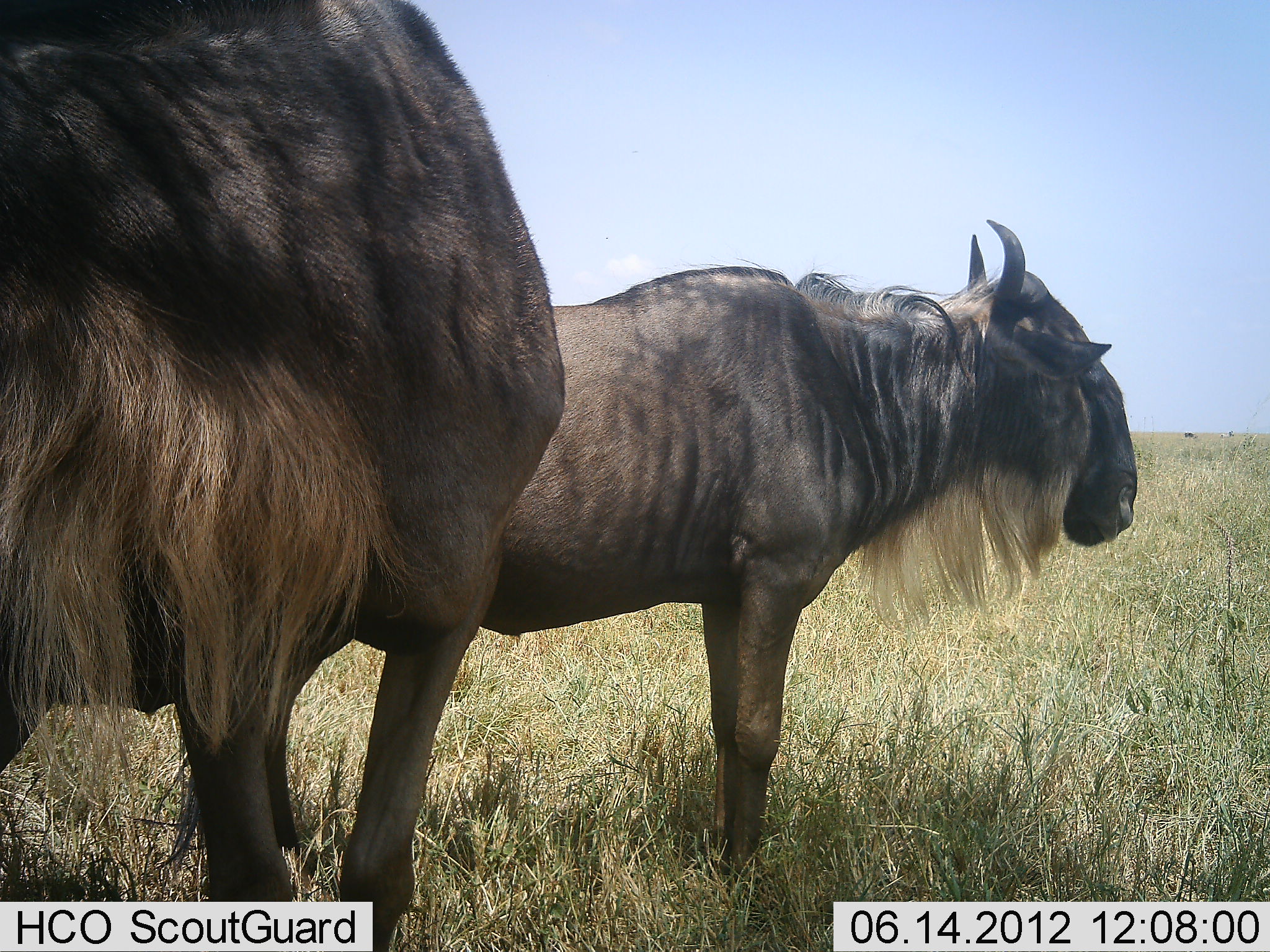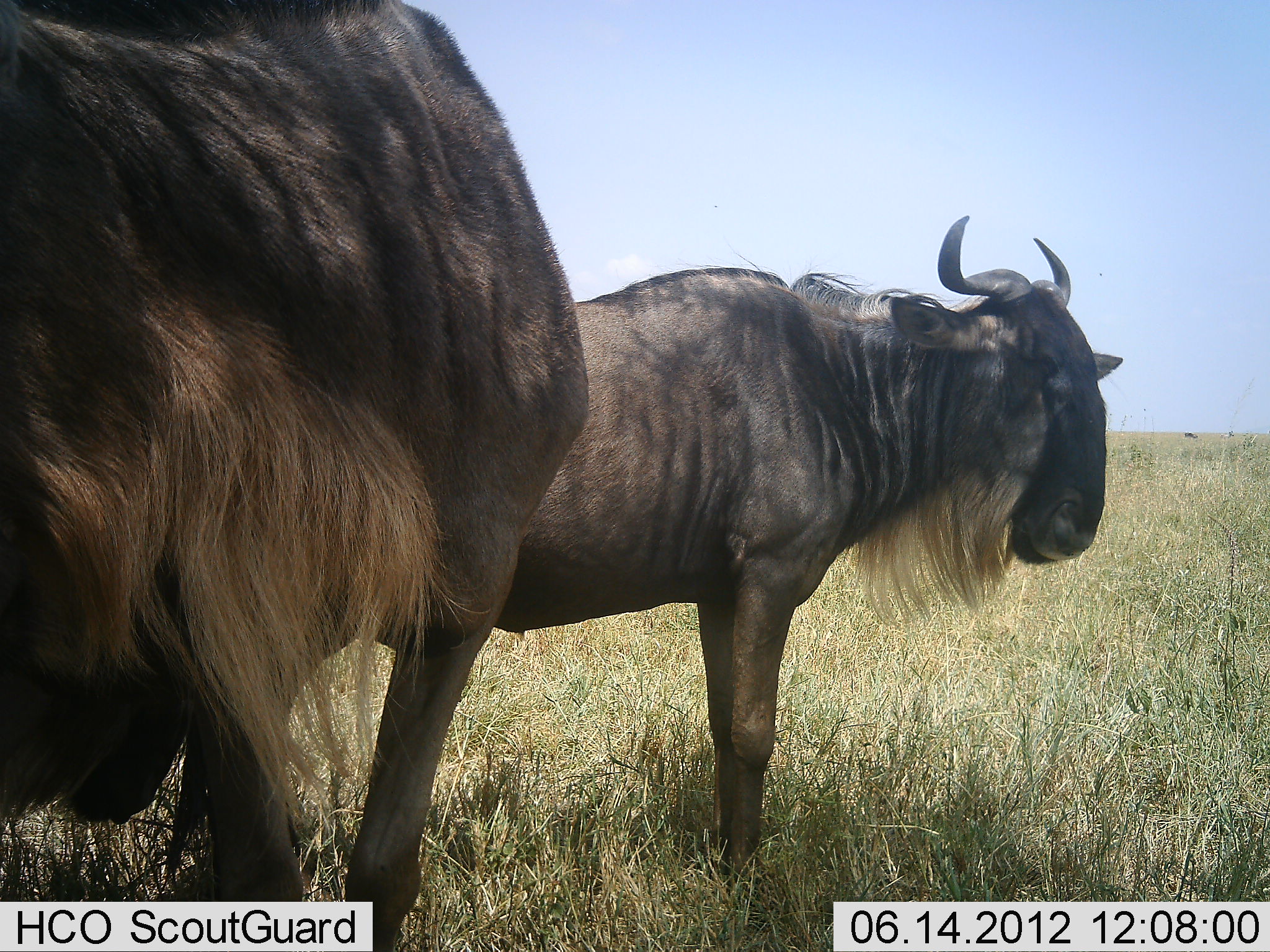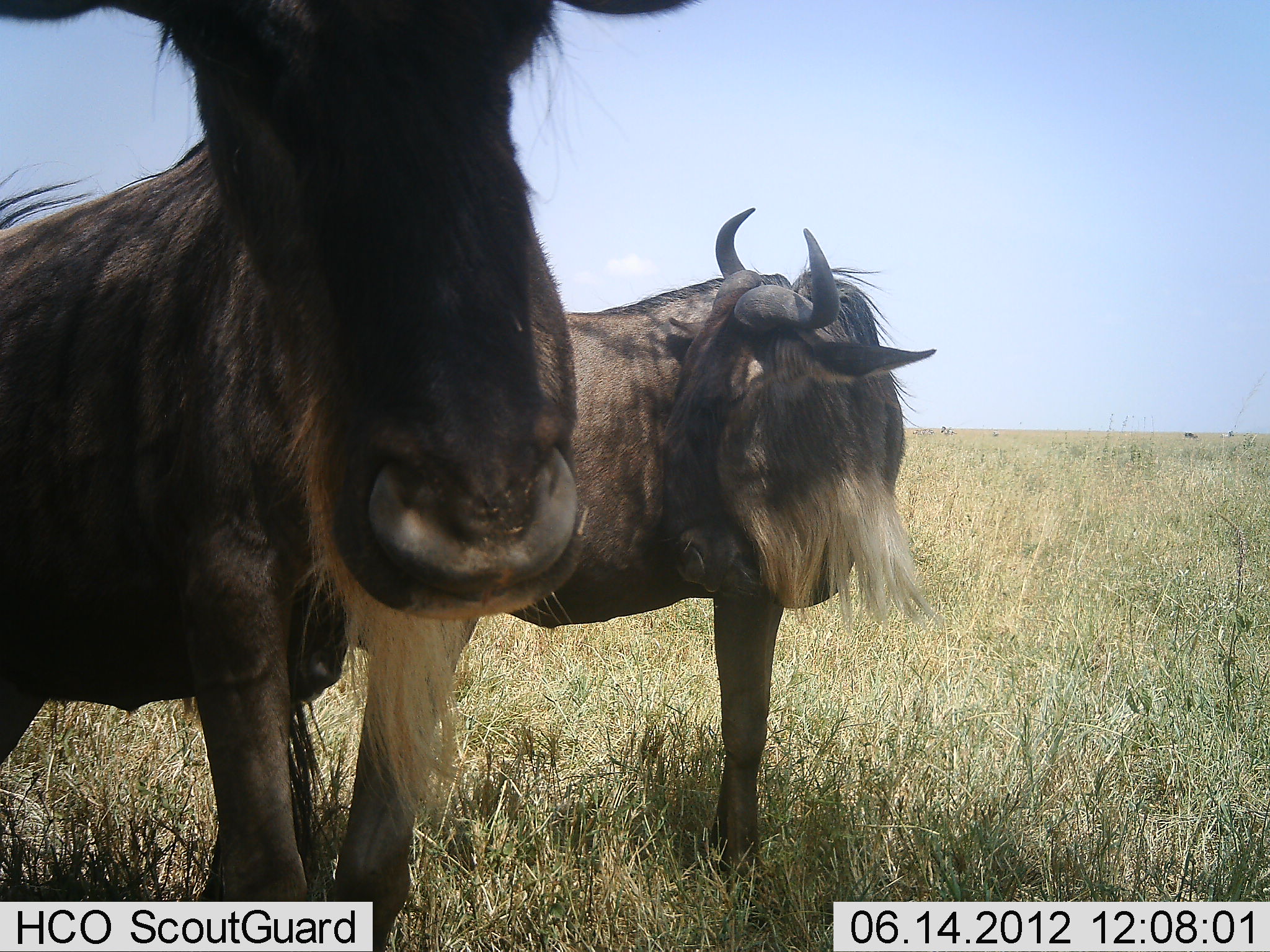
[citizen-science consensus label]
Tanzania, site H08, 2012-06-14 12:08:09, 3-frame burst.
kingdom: Animalia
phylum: Chordata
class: Mammalia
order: Artiodactyla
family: Bovidae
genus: Connochaetes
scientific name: Connochaetes taurinus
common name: blue wildebeest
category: wildebeest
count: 2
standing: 90%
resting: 0%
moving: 10%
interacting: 0%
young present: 0%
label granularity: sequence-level